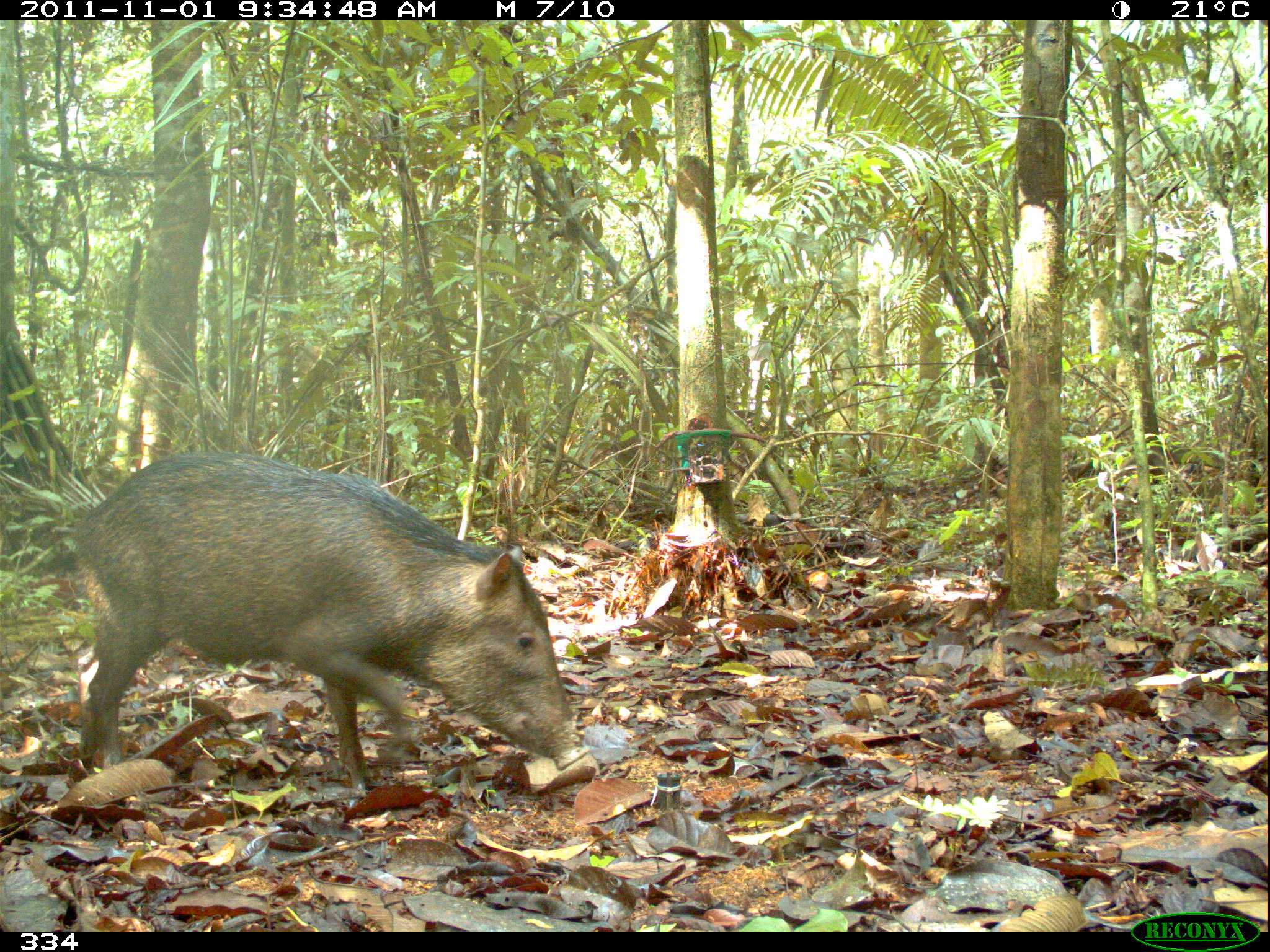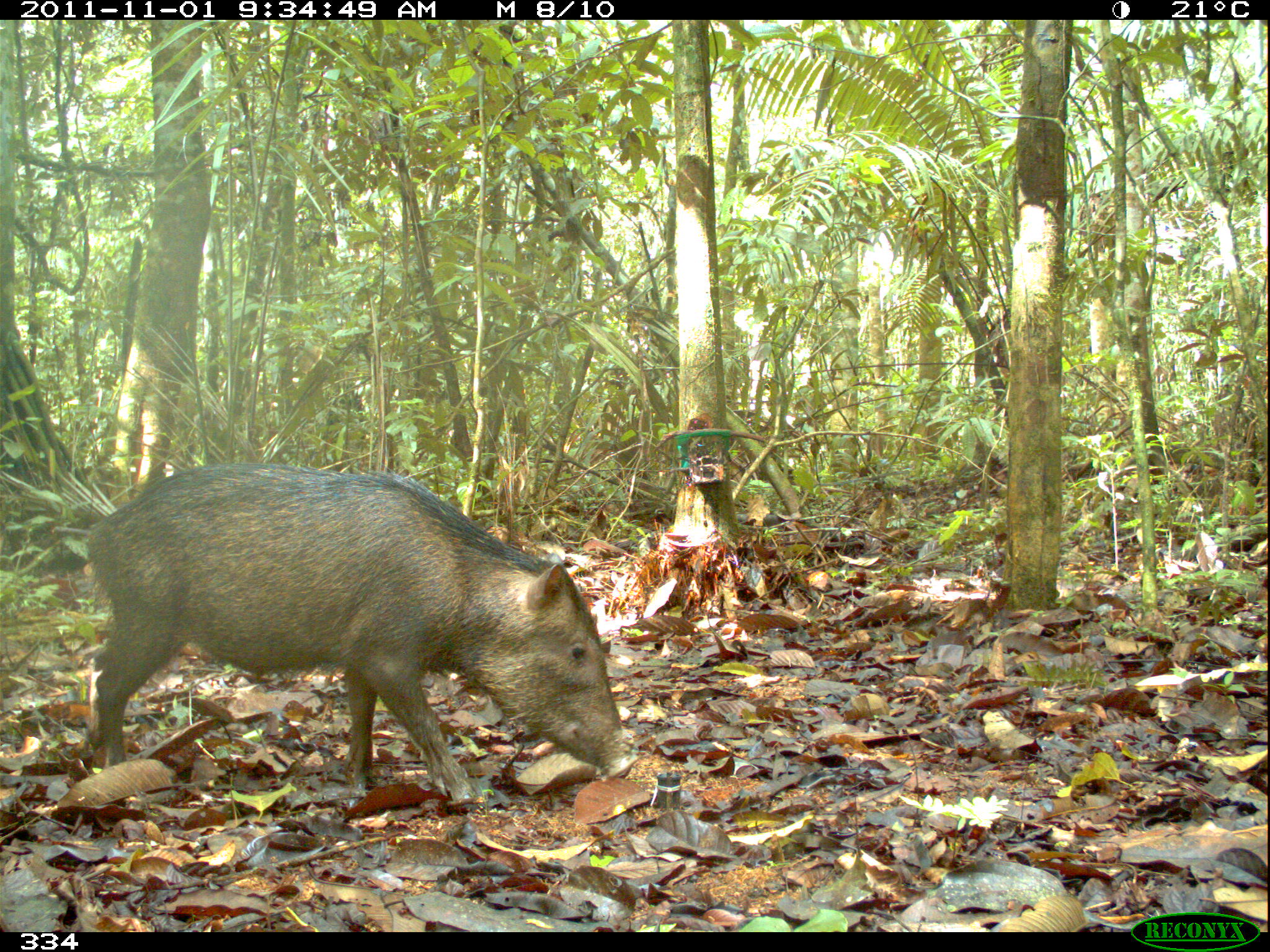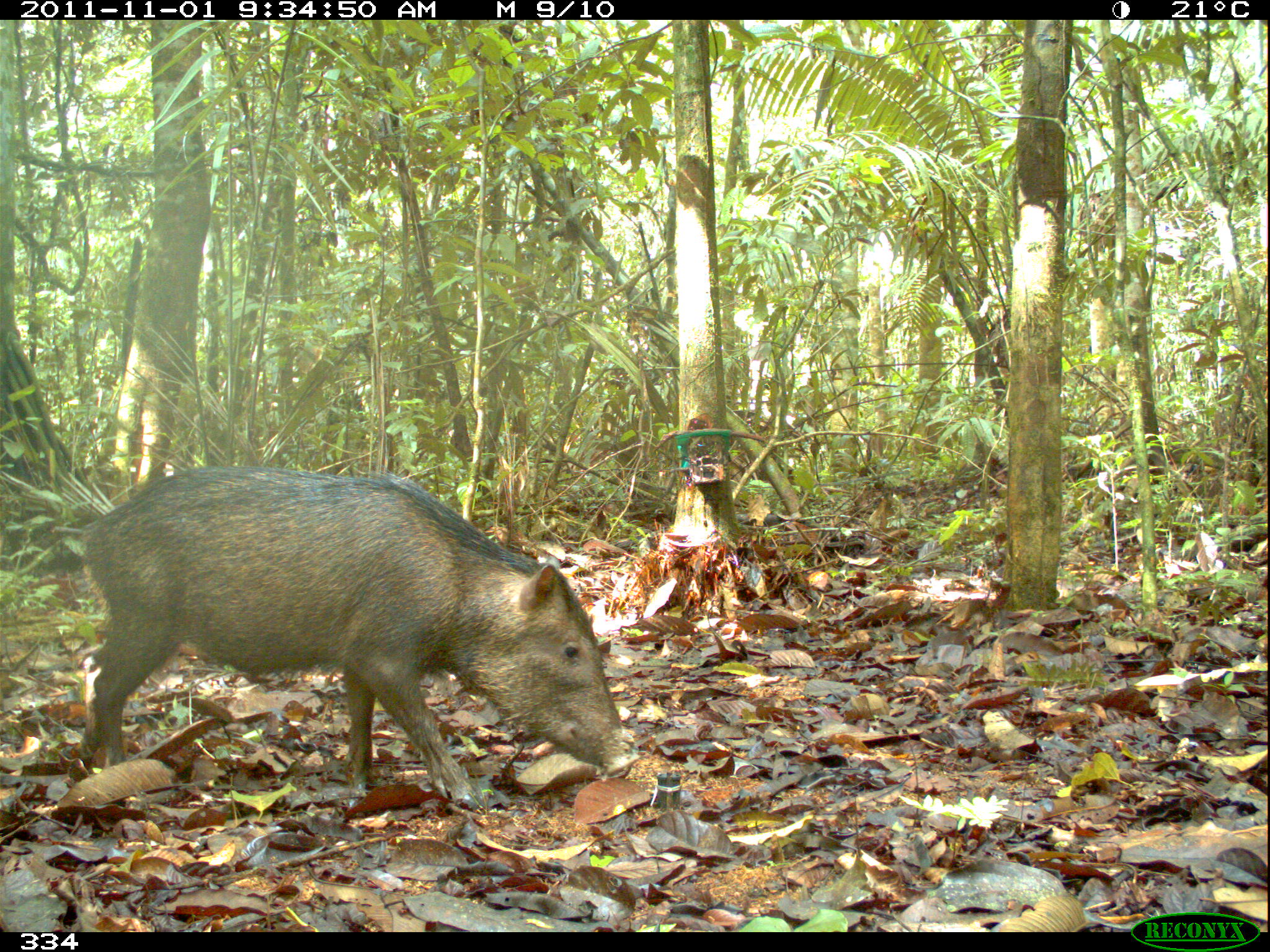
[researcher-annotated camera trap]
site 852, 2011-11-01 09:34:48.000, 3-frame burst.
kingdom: Animalia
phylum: Chordata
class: Mammalia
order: Artiodactyla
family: Tayassuidae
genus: Tayassu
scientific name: Tayassu pecari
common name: white-lipped peccary